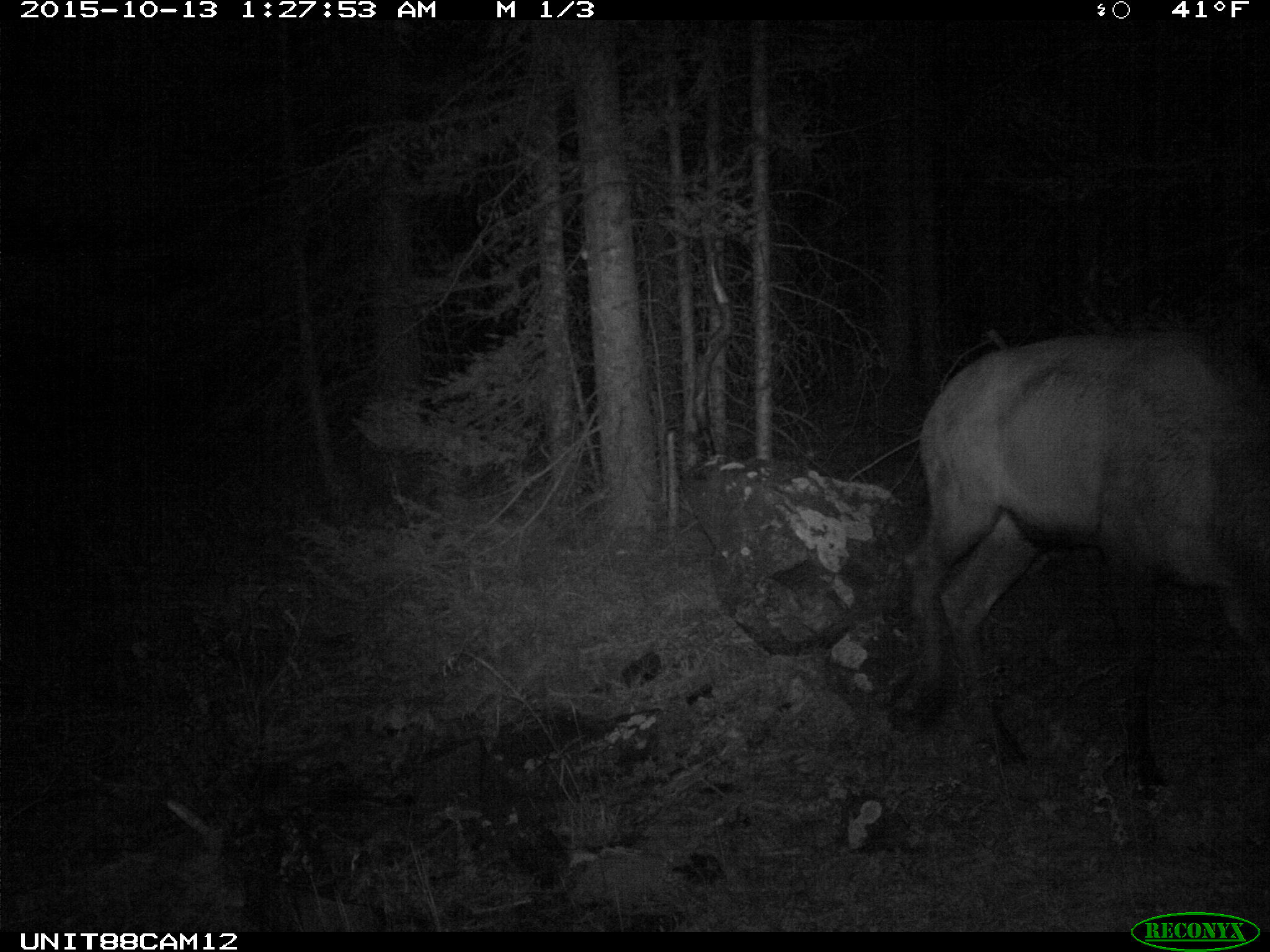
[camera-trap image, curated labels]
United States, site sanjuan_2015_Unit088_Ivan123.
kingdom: Animalia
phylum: Chordata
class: Mammalia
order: Artiodactyla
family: Cervidae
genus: Cervus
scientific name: Cervus elaphus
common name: red deer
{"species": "Cervus elaphus (red deer)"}